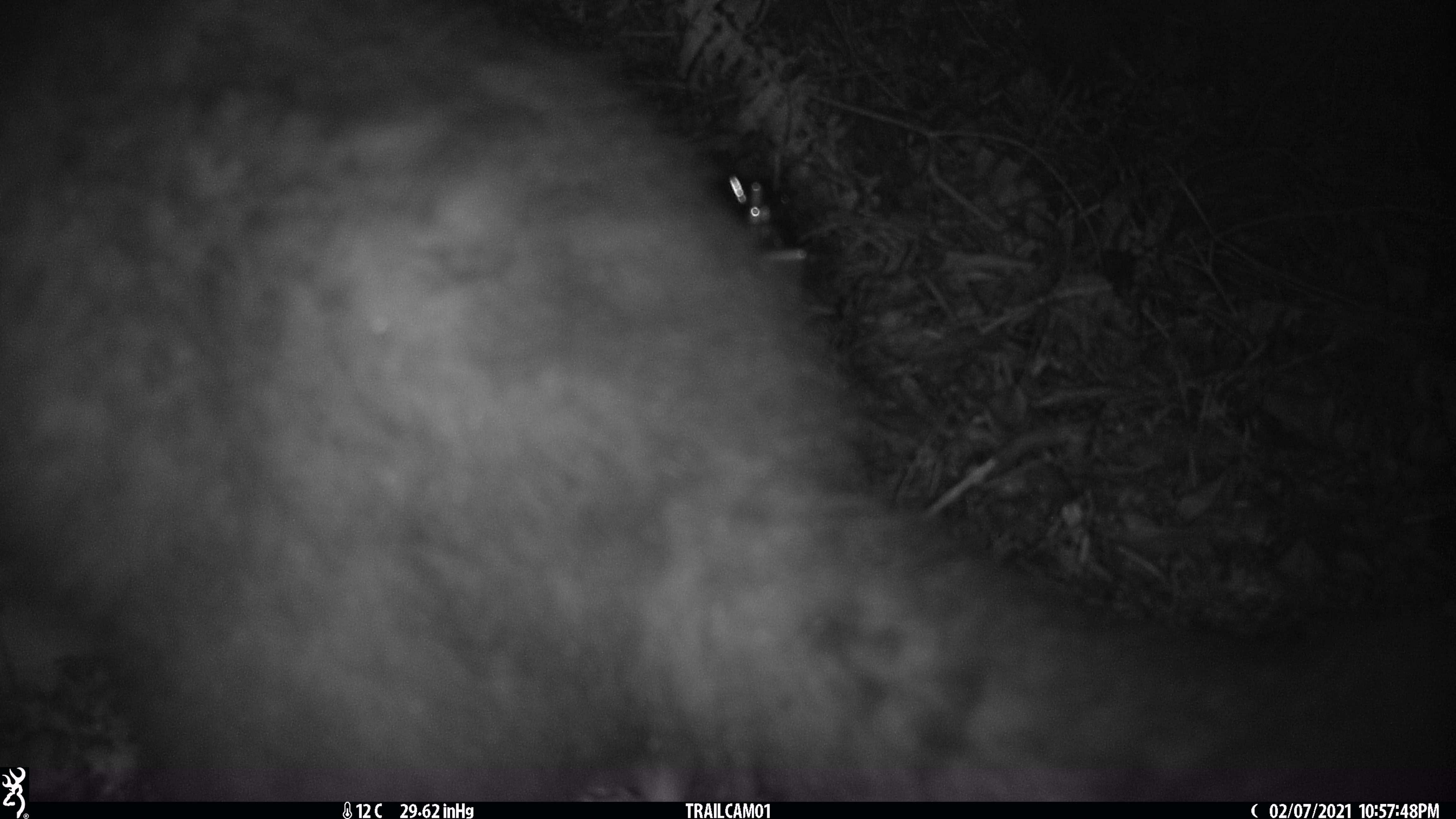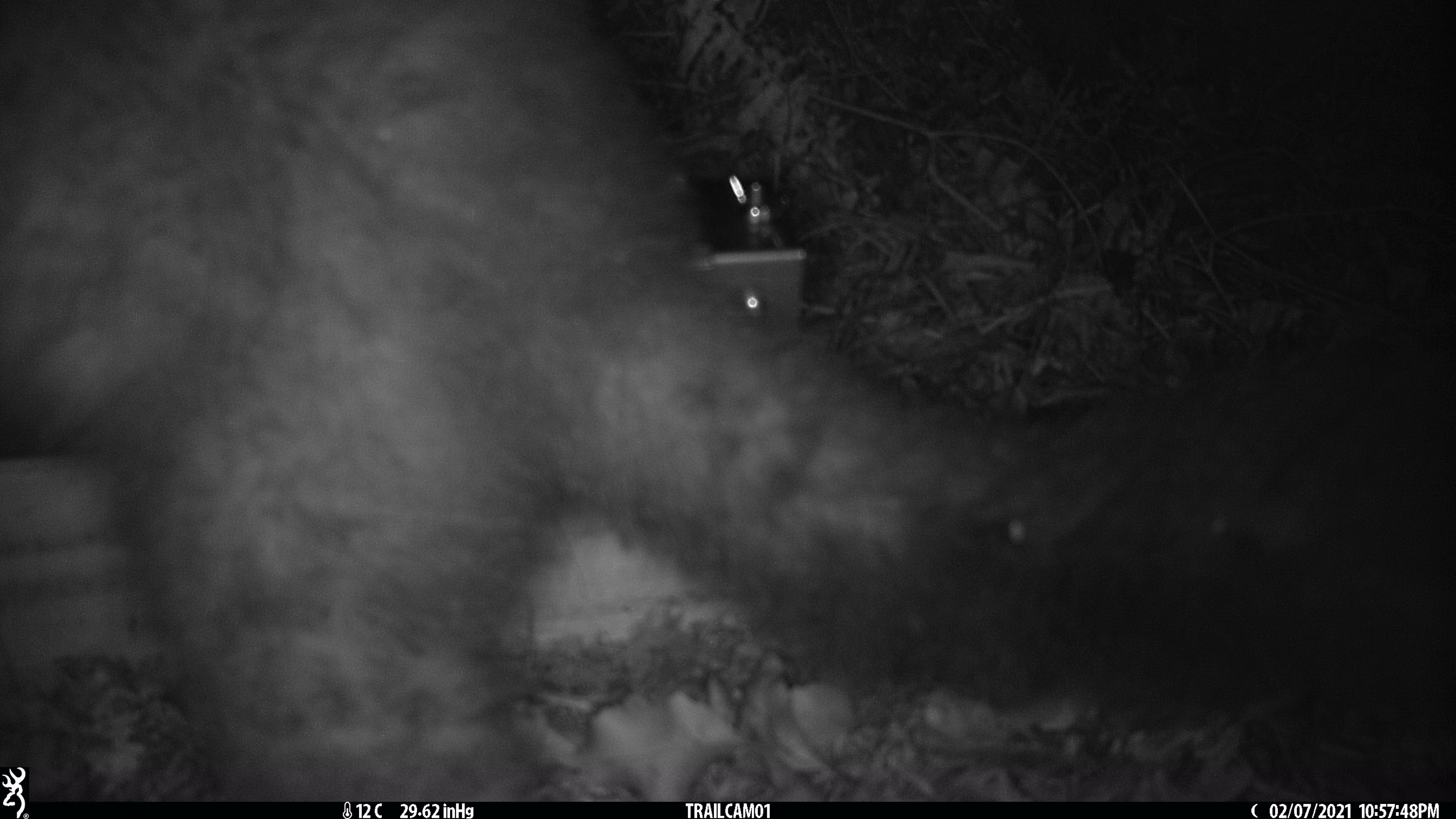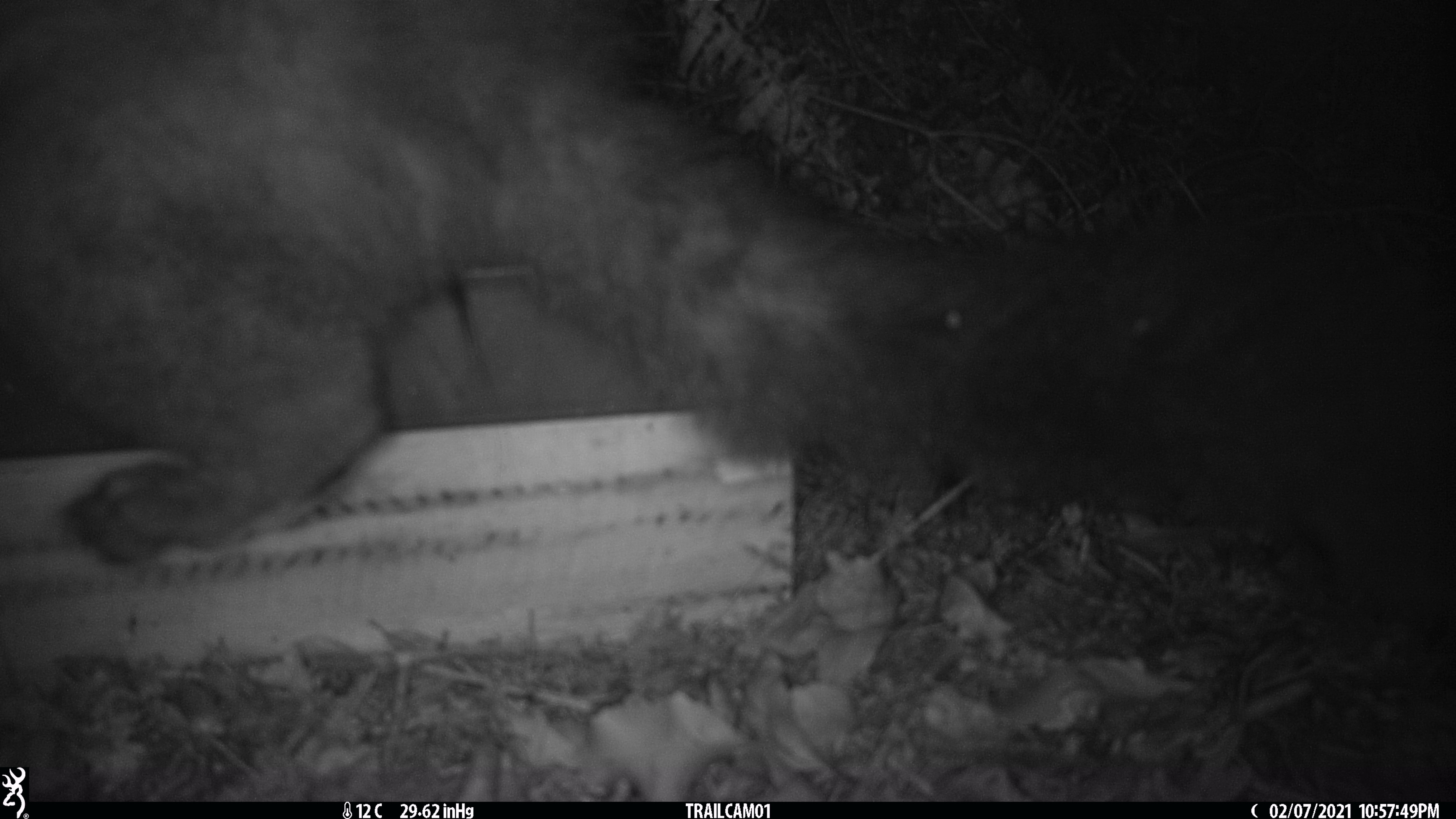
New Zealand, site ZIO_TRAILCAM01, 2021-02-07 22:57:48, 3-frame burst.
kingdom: Animalia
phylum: Chordata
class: Mammalia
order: Diprotodontia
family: Phalangeridae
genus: Trichosurus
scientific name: Trichosurus vulpecula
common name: common brushtail possum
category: possum